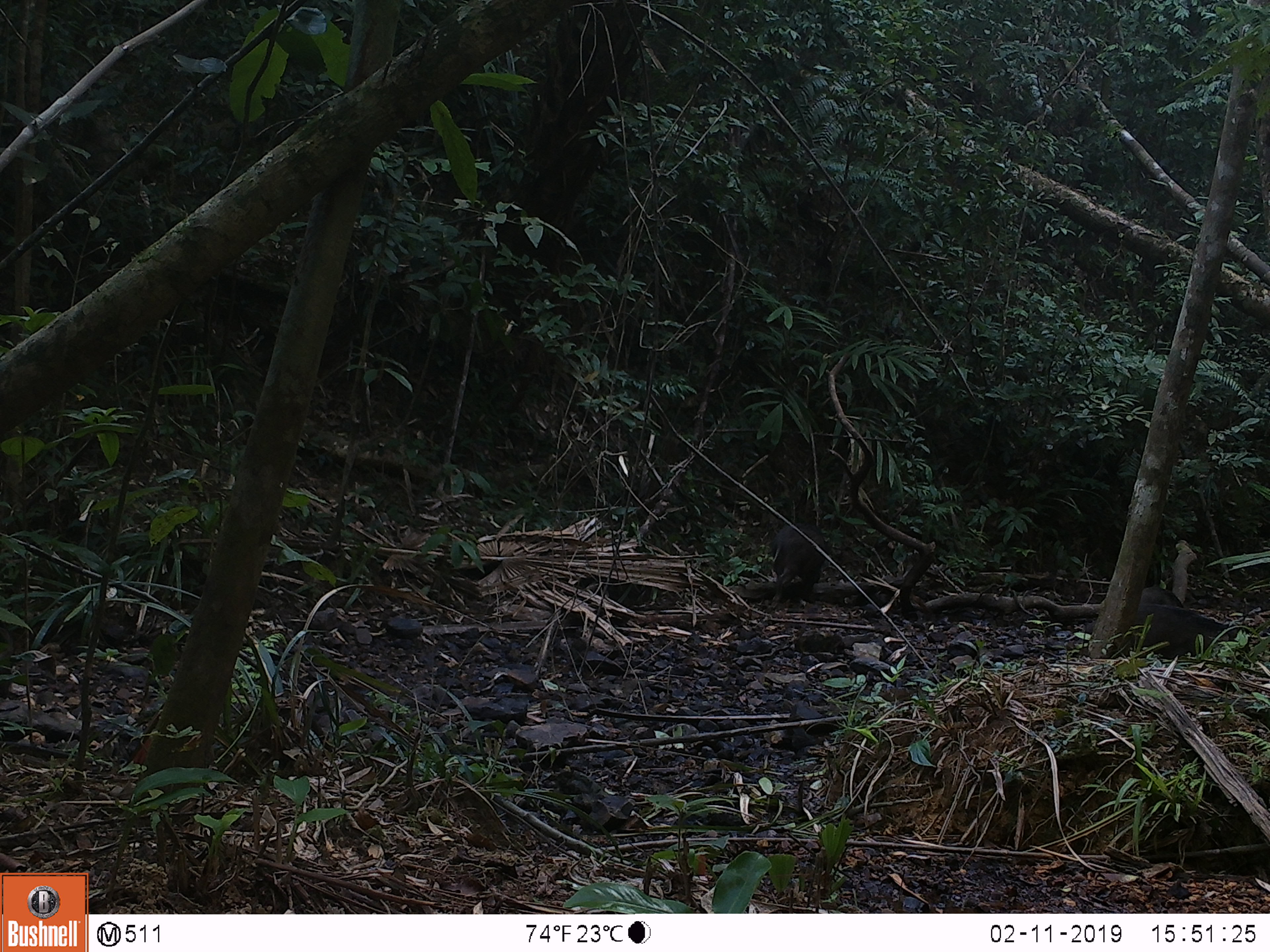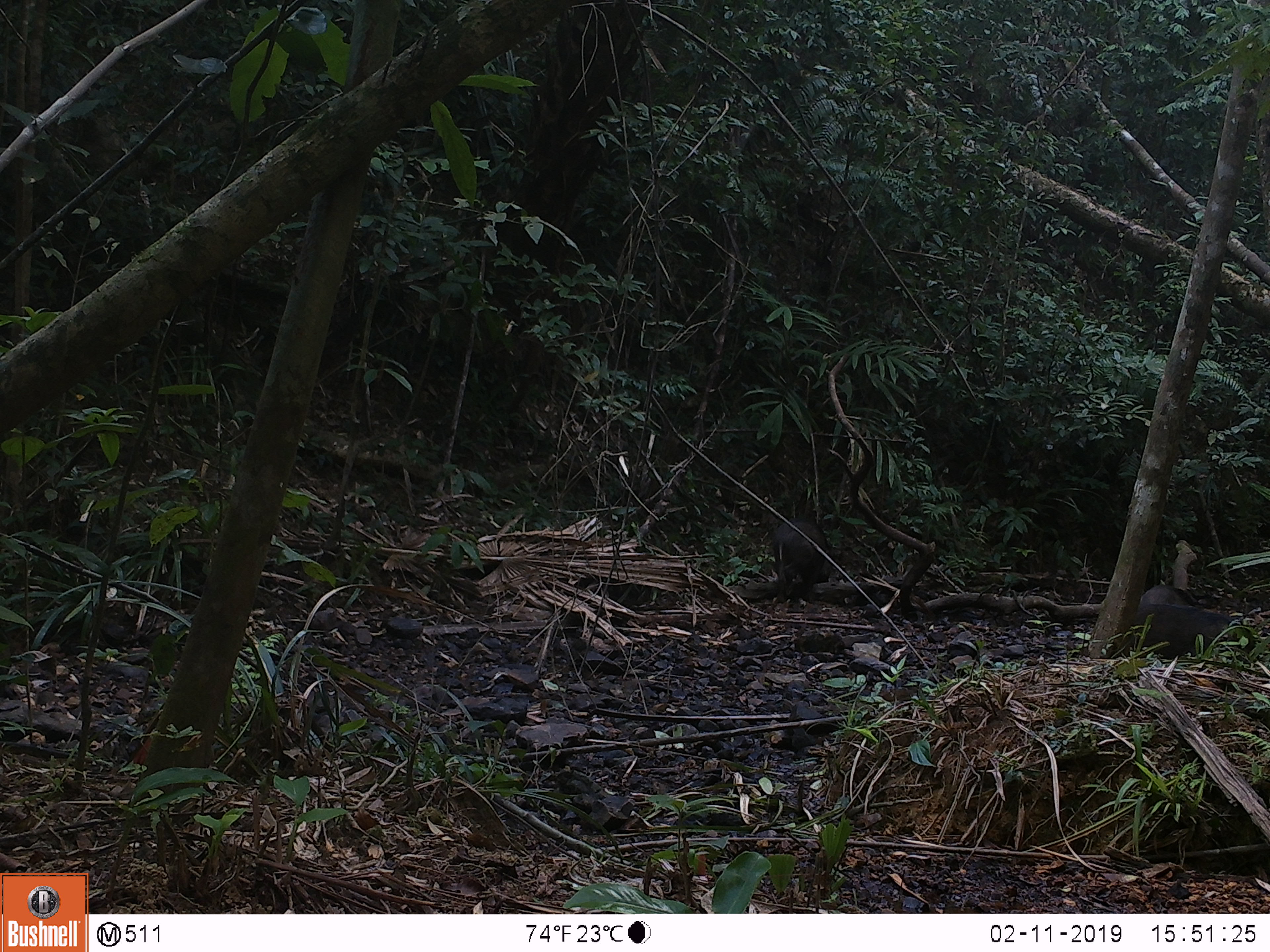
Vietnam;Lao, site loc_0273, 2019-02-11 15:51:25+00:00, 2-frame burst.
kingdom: Animalia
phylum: Chordata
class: Mammalia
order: Artiodactyla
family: Suidae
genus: Sus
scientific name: Sus scrofa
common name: eurasian wild pig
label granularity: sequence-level